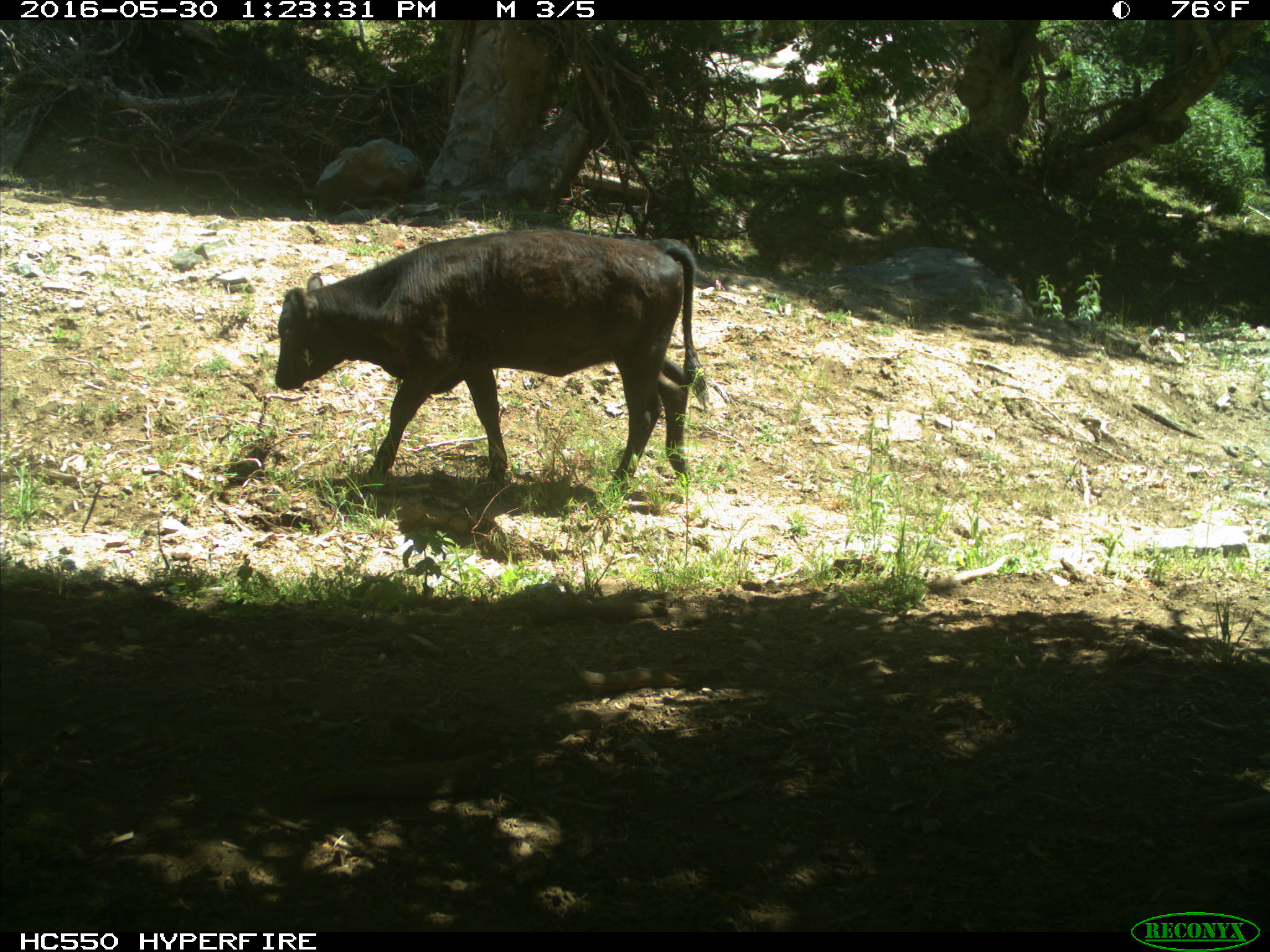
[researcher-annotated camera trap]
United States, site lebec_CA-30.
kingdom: Animalia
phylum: Chordata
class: Mammalia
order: Artiodactyla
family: Bovidae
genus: Bos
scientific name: Bos taurus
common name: domestic cow